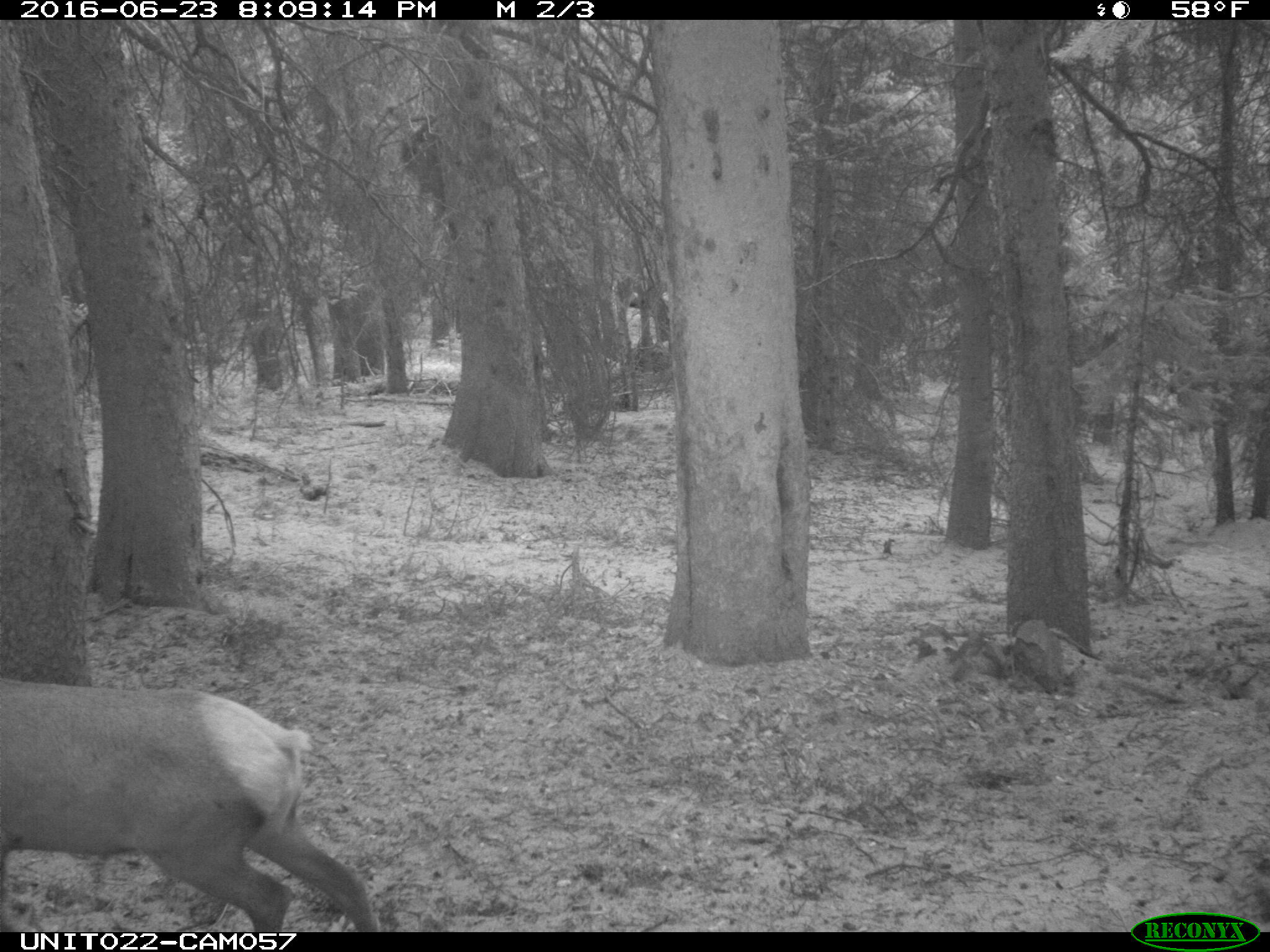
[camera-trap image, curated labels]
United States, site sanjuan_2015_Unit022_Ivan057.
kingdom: Animalia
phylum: Chordata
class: Mammalia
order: Artiodactyla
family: Cervidae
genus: Cervus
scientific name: Cervus elaphus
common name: red deer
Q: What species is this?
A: Cervus elaphus (red deer).